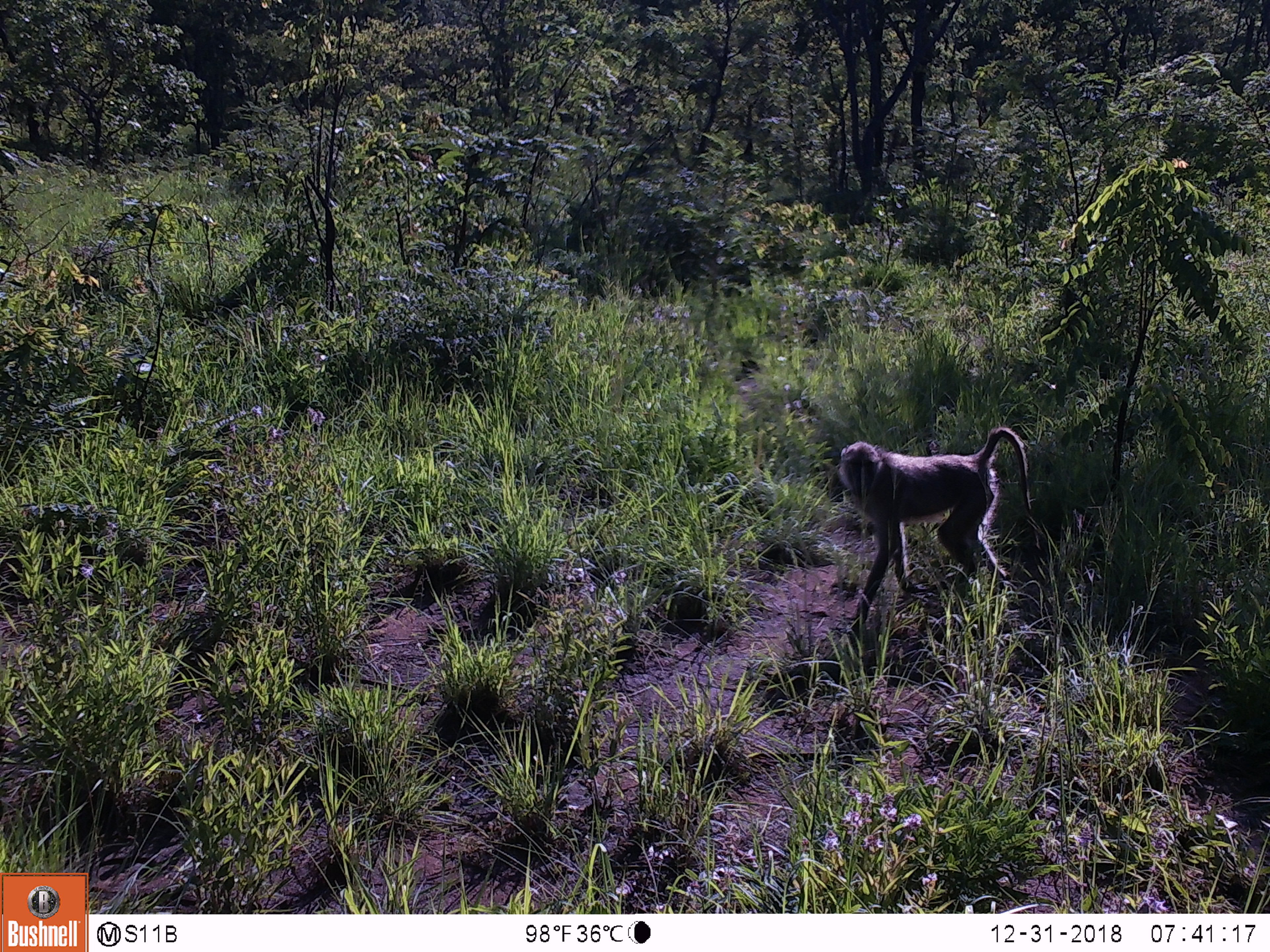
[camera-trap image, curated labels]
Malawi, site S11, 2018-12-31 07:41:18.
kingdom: Animalia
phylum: Chordata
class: Mammalia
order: Primates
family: Cercopithecidae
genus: Papio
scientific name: Papio cynocephalus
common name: yellow baboon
Yellow baboon (Papio cynocephalus), count 1.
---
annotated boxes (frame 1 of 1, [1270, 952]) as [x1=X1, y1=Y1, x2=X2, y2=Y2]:
yellow baboon: [x1=835, y1=414, x2=1045, y2=646]